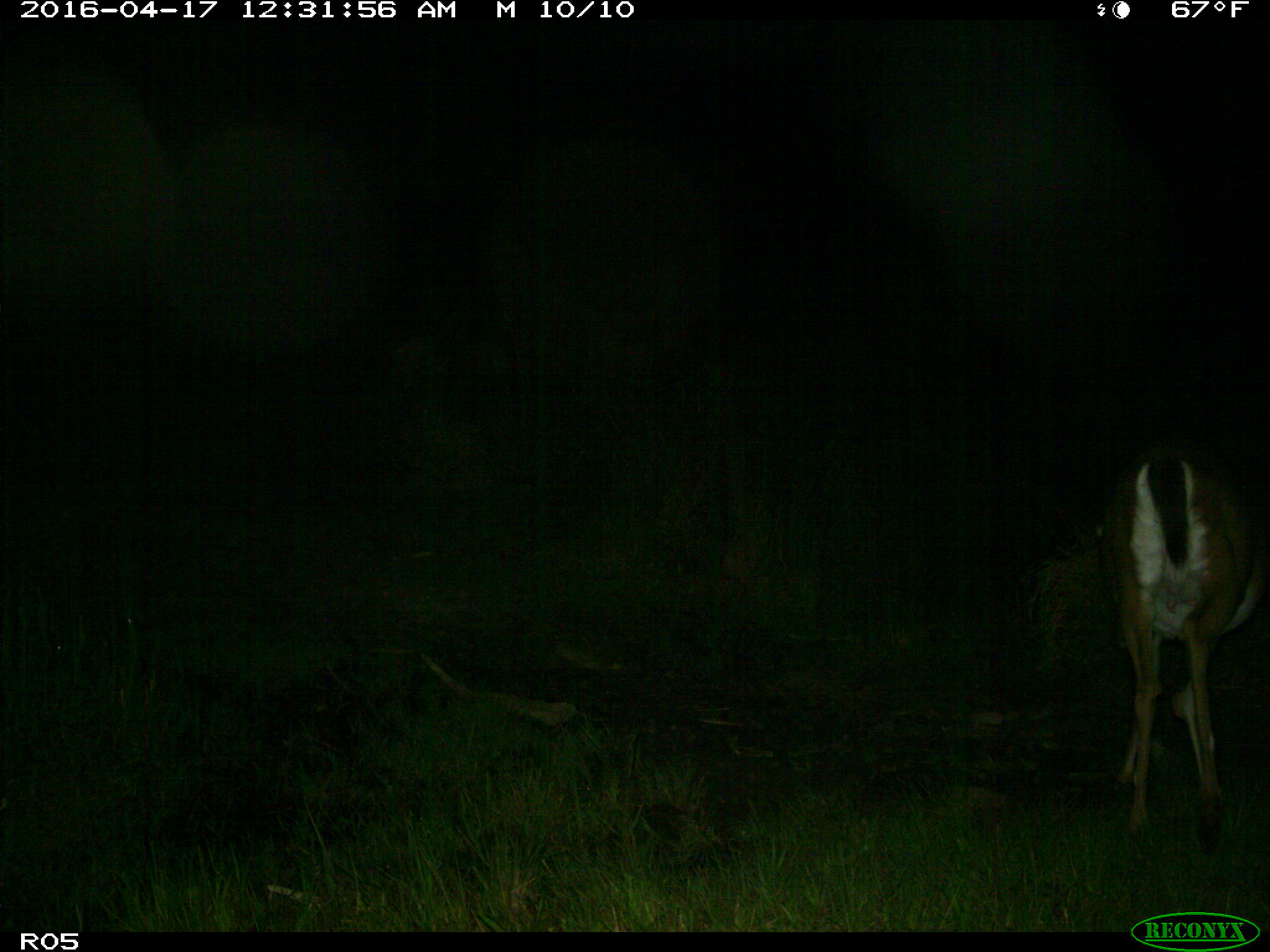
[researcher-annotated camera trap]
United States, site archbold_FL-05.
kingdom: Animalia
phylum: Chordata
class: Mammalia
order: Artiodactyla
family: Cervidae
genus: Odocoileus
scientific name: Odocoileus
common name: deer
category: unidentified deer